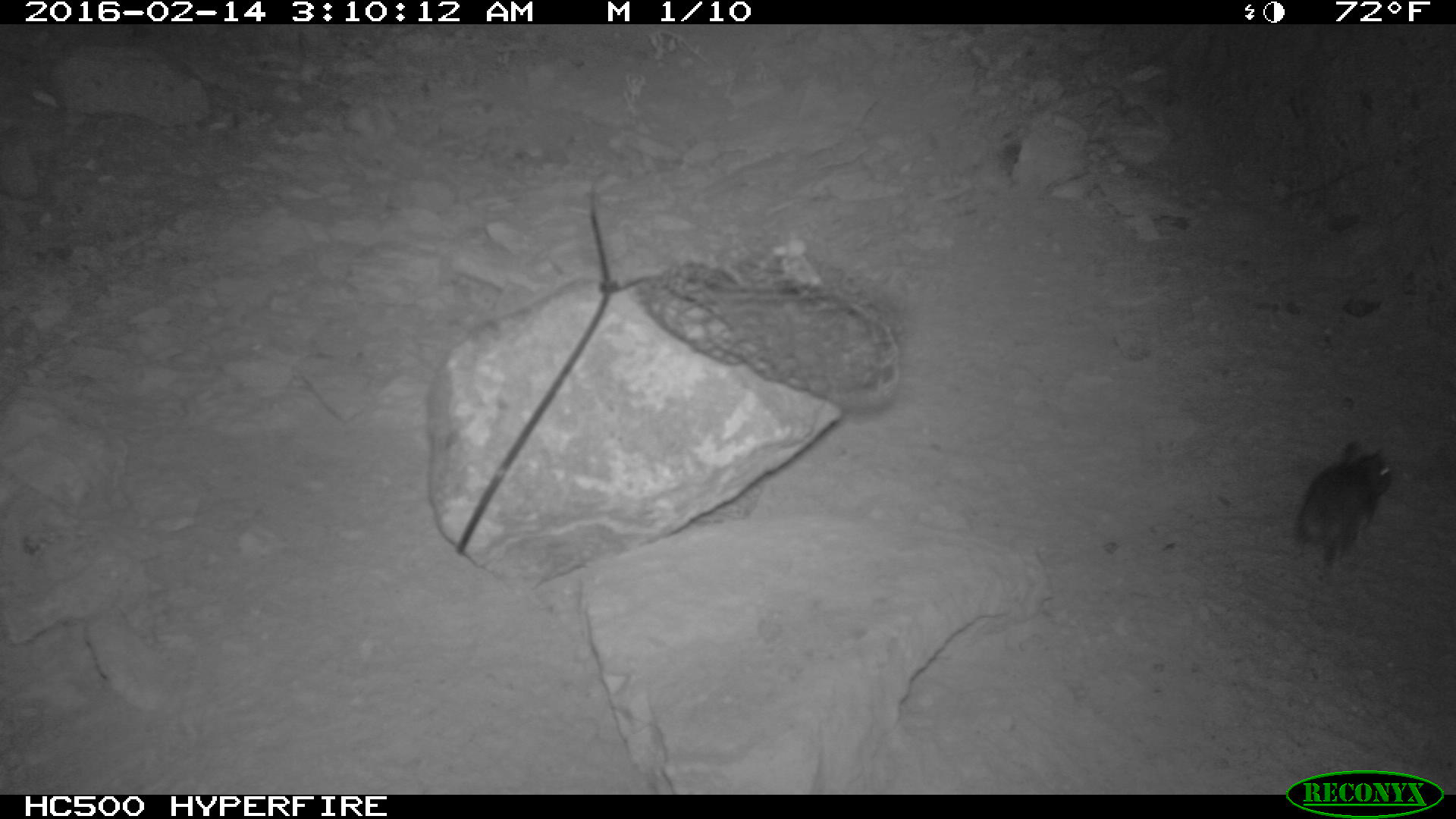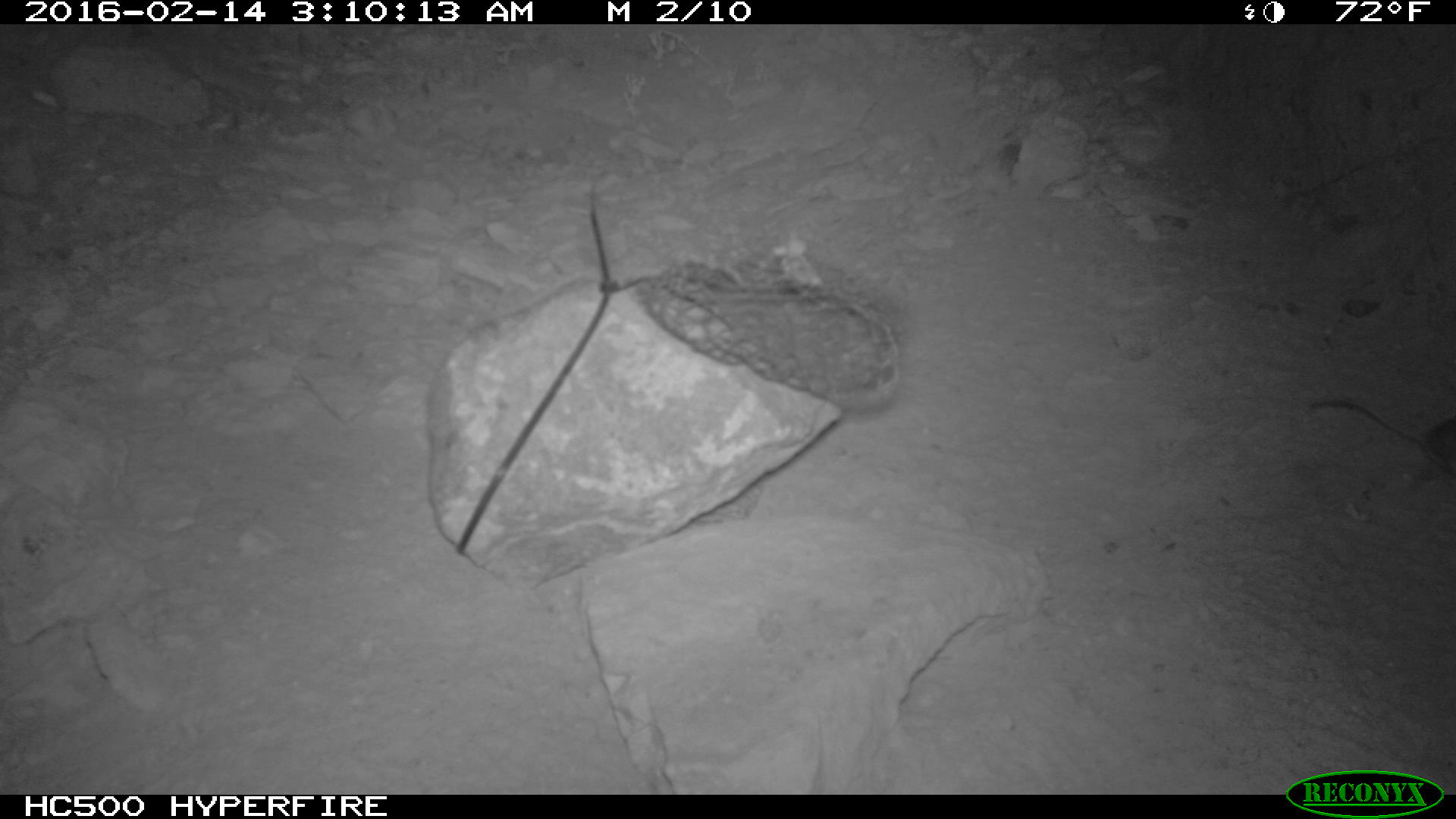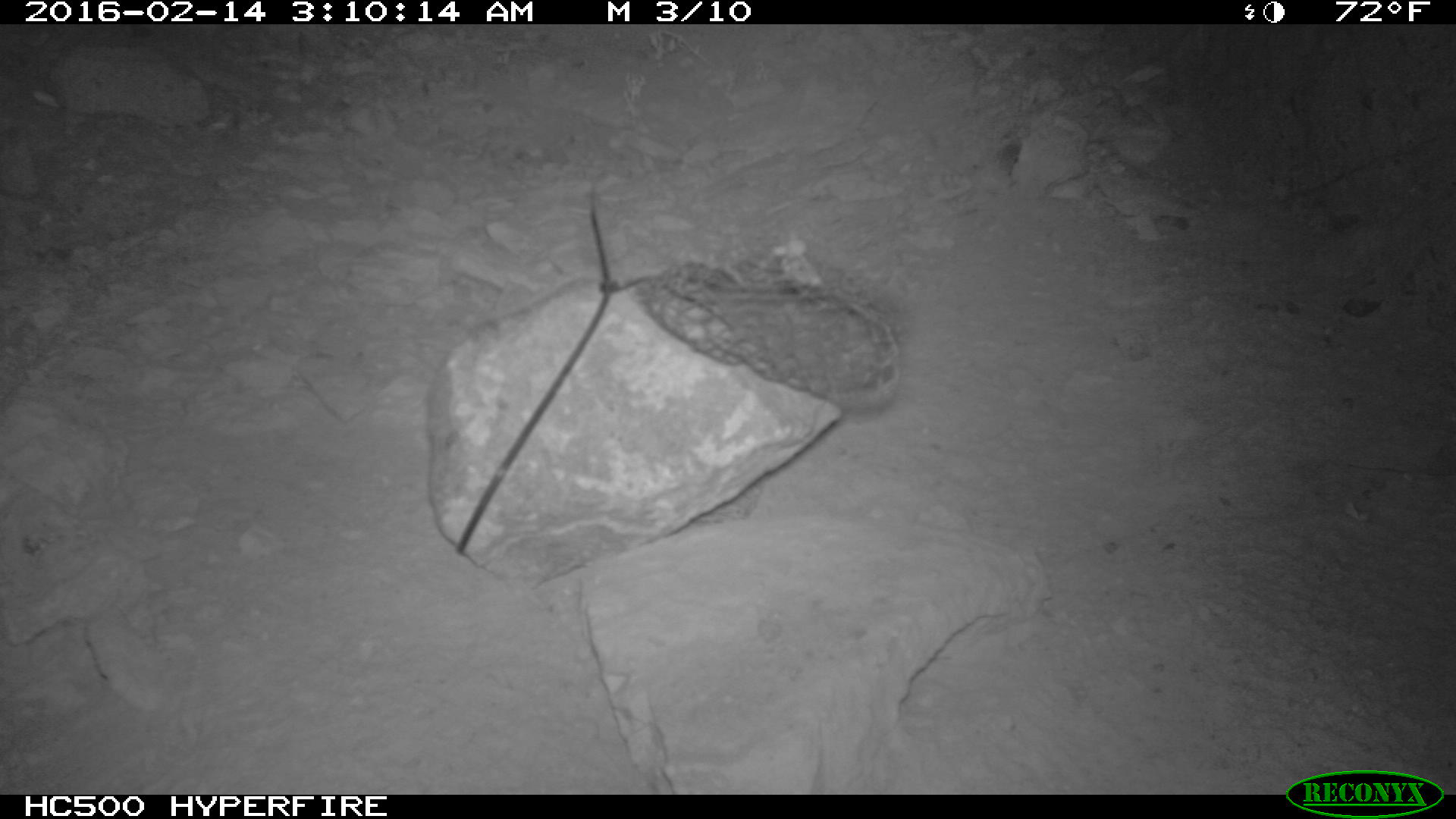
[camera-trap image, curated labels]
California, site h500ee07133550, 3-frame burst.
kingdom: Animalia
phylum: Chordata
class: Mammalia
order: Rodentia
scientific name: Rodentia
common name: rodent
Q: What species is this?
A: Rodent (Rodentia).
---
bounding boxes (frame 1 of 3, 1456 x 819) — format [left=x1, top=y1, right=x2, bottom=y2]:
rodent: [left=1296, top=441, right=1389, bottom=570]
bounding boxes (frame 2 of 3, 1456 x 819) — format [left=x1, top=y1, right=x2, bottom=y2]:
rodent: [left=1309, top=401, right=1455, bottom=478]